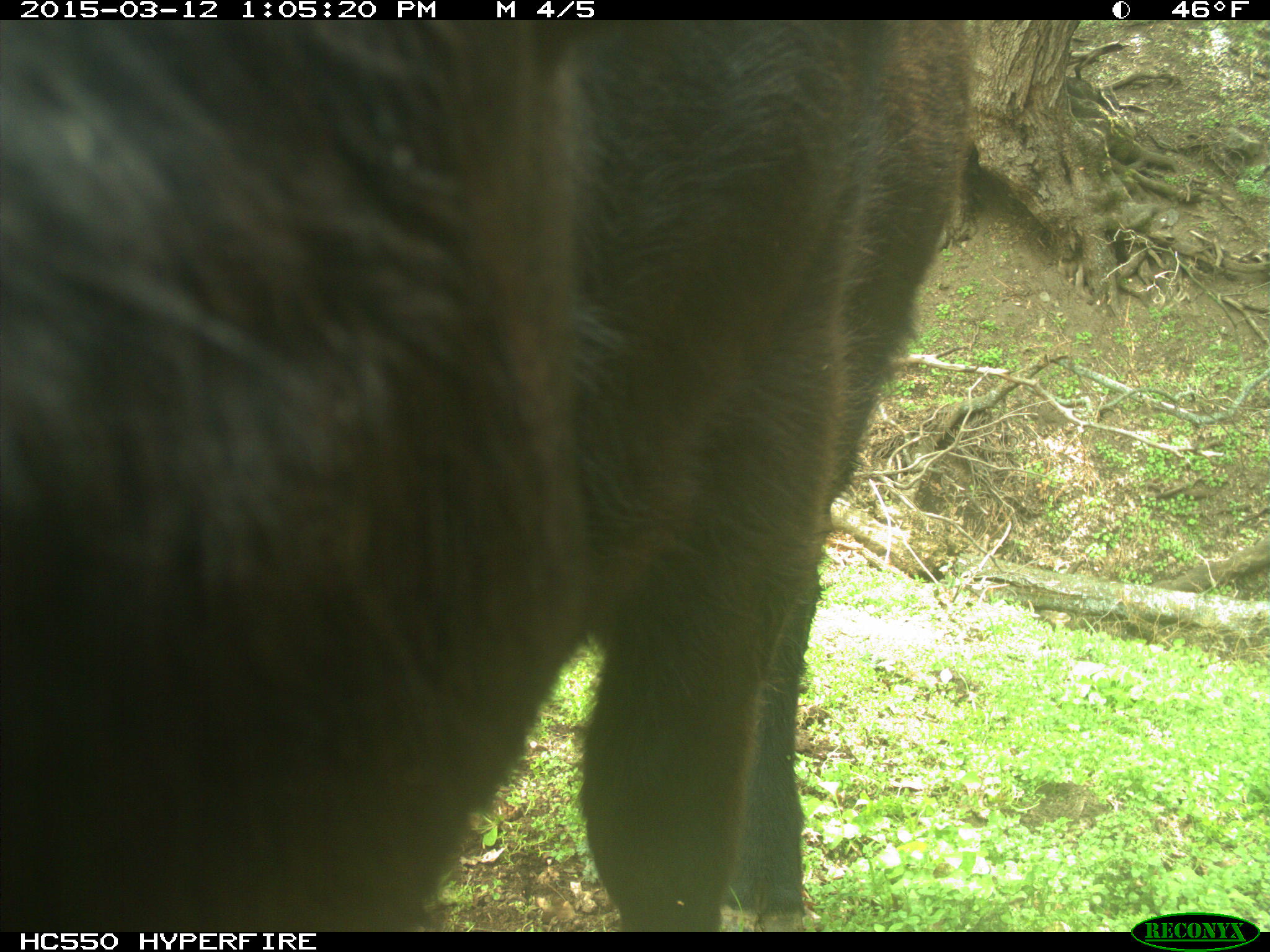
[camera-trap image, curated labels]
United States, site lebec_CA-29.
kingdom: Animalia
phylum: Chordata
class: Mammalia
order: Artiodactyla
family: Bovidae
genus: Bos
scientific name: Bos taurus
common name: domestic cow